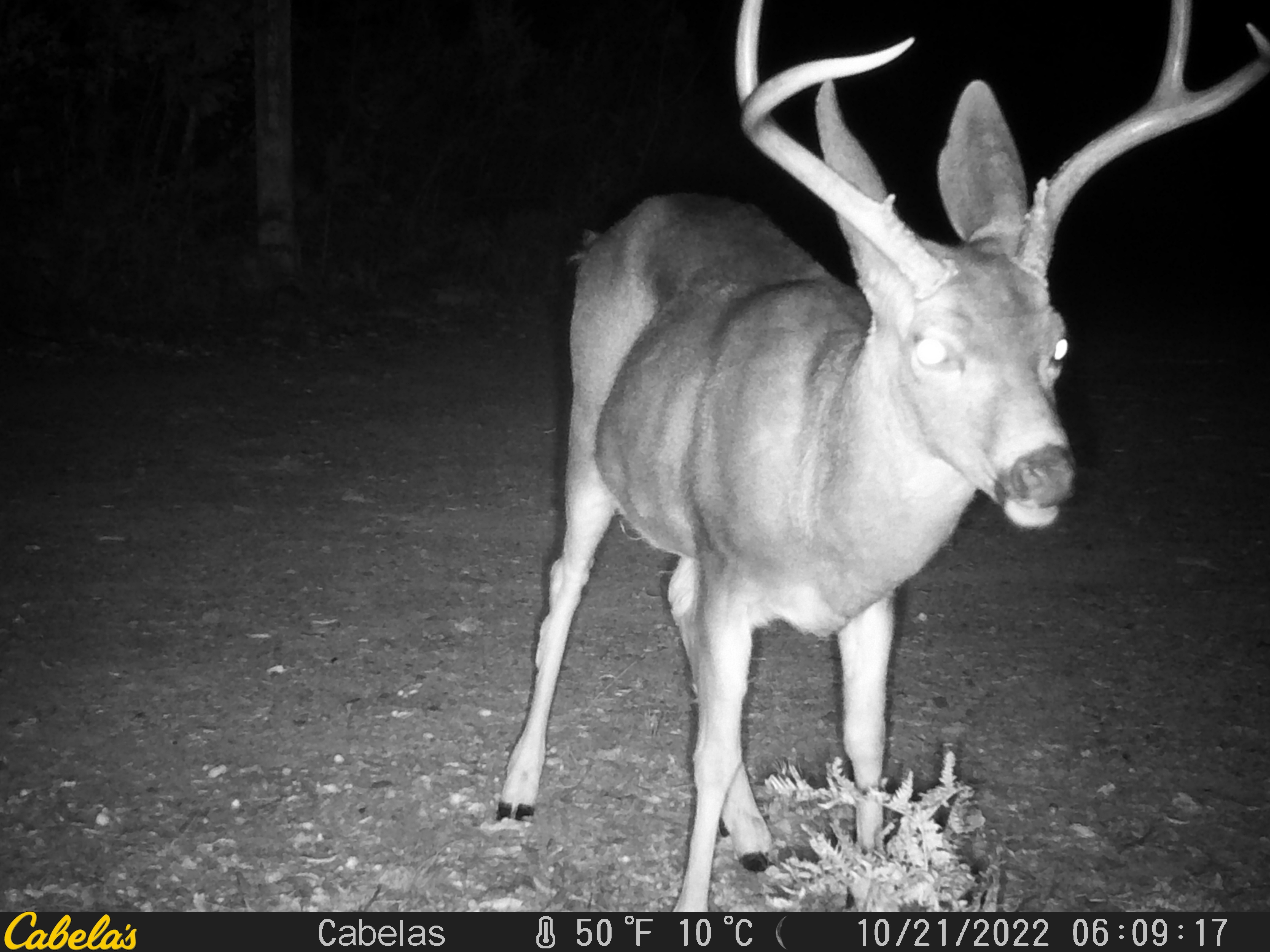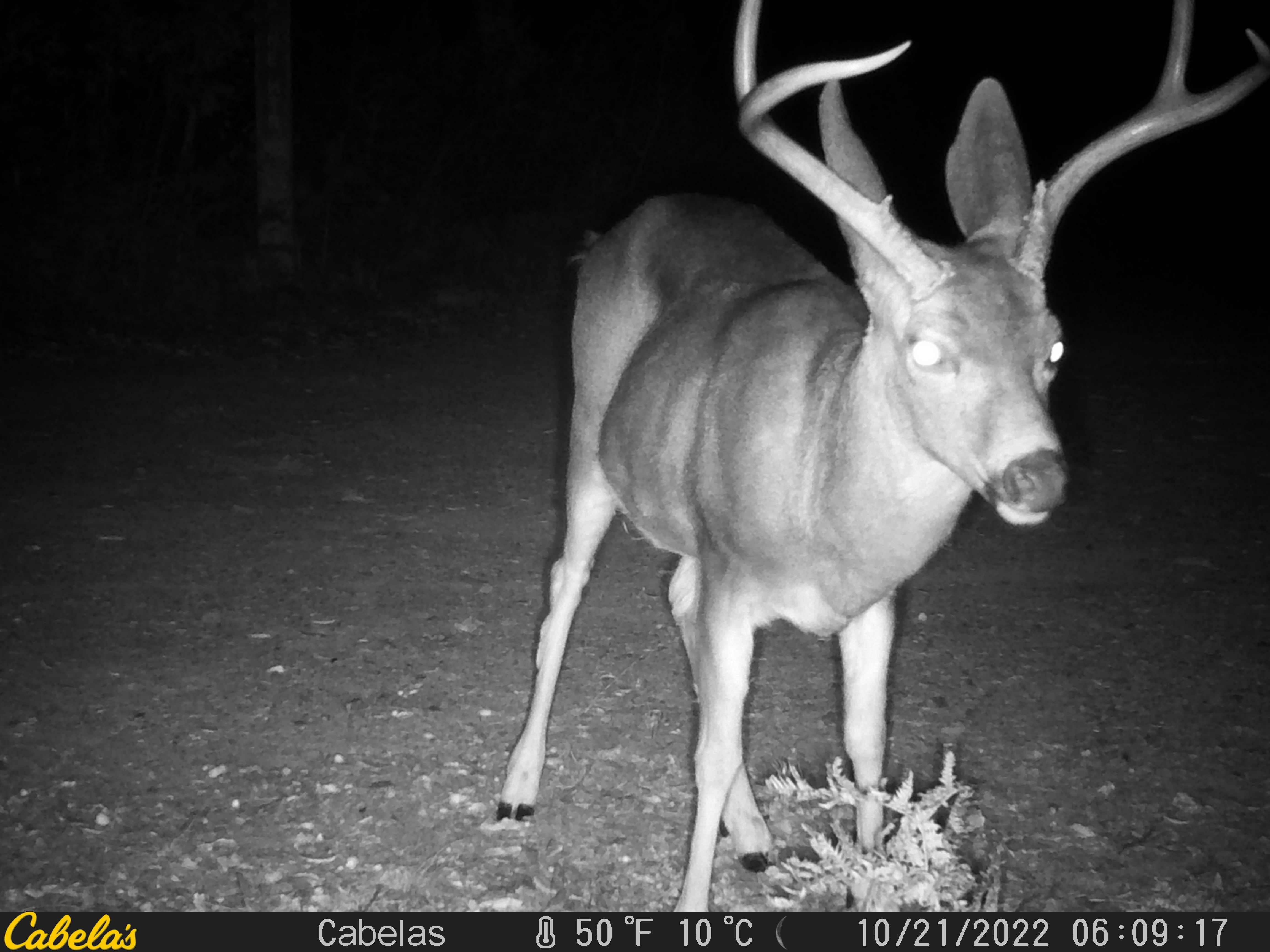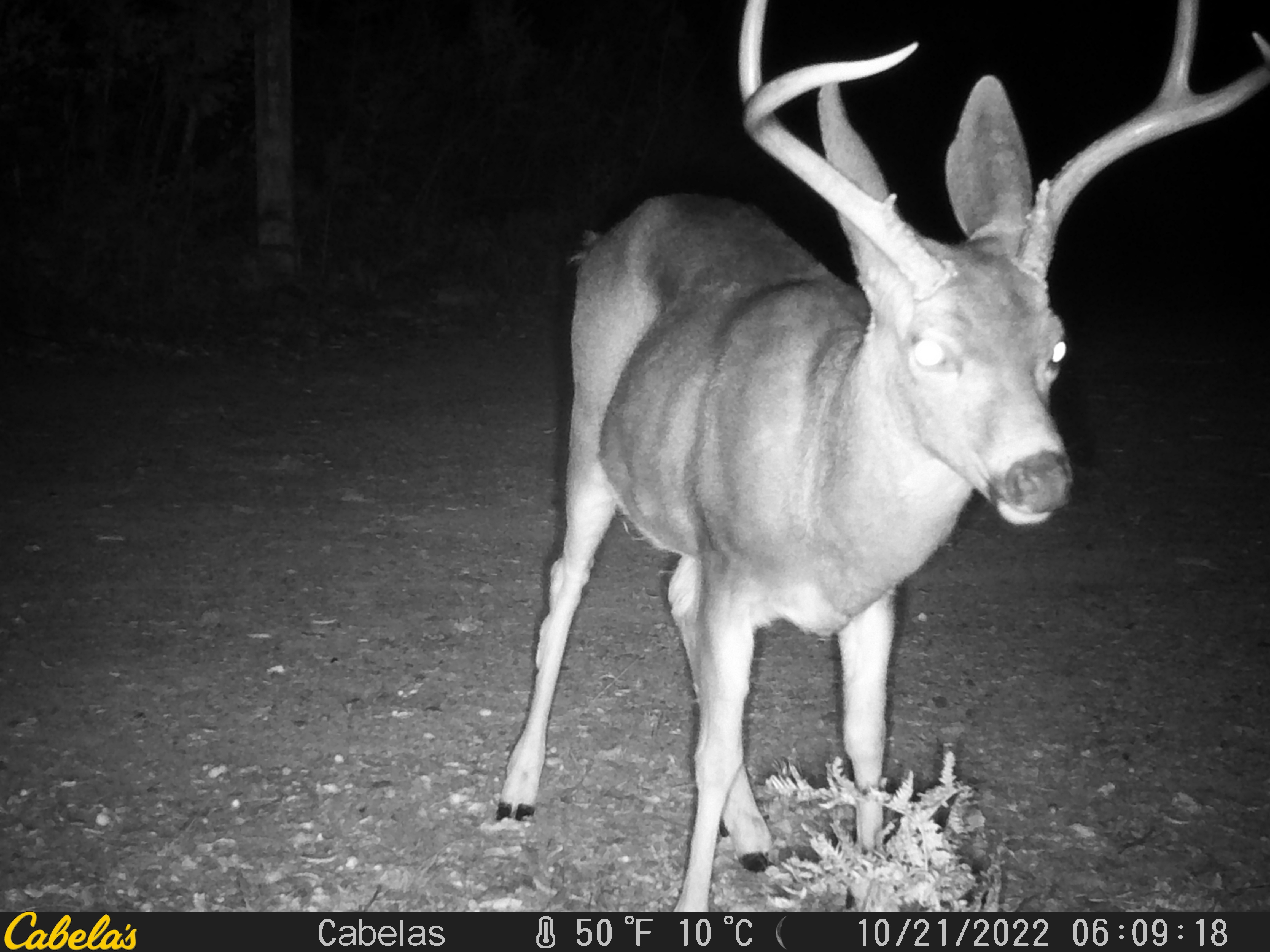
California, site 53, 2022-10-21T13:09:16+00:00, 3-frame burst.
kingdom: Animalia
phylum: Chordata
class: Mammalia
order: Artiodactyla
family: Cervidae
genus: Odocoileus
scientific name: Odocoileus hemionus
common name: mule deer